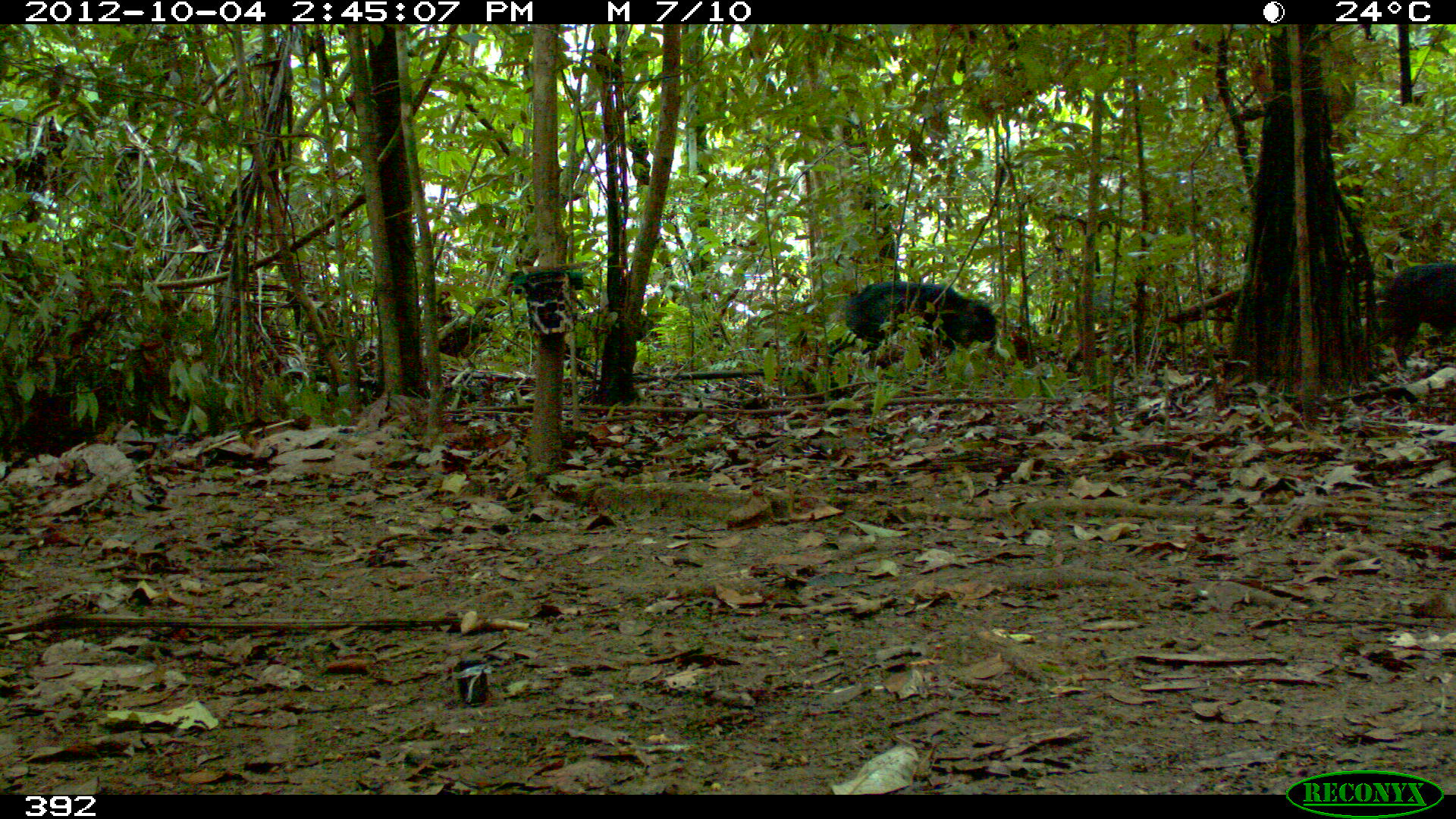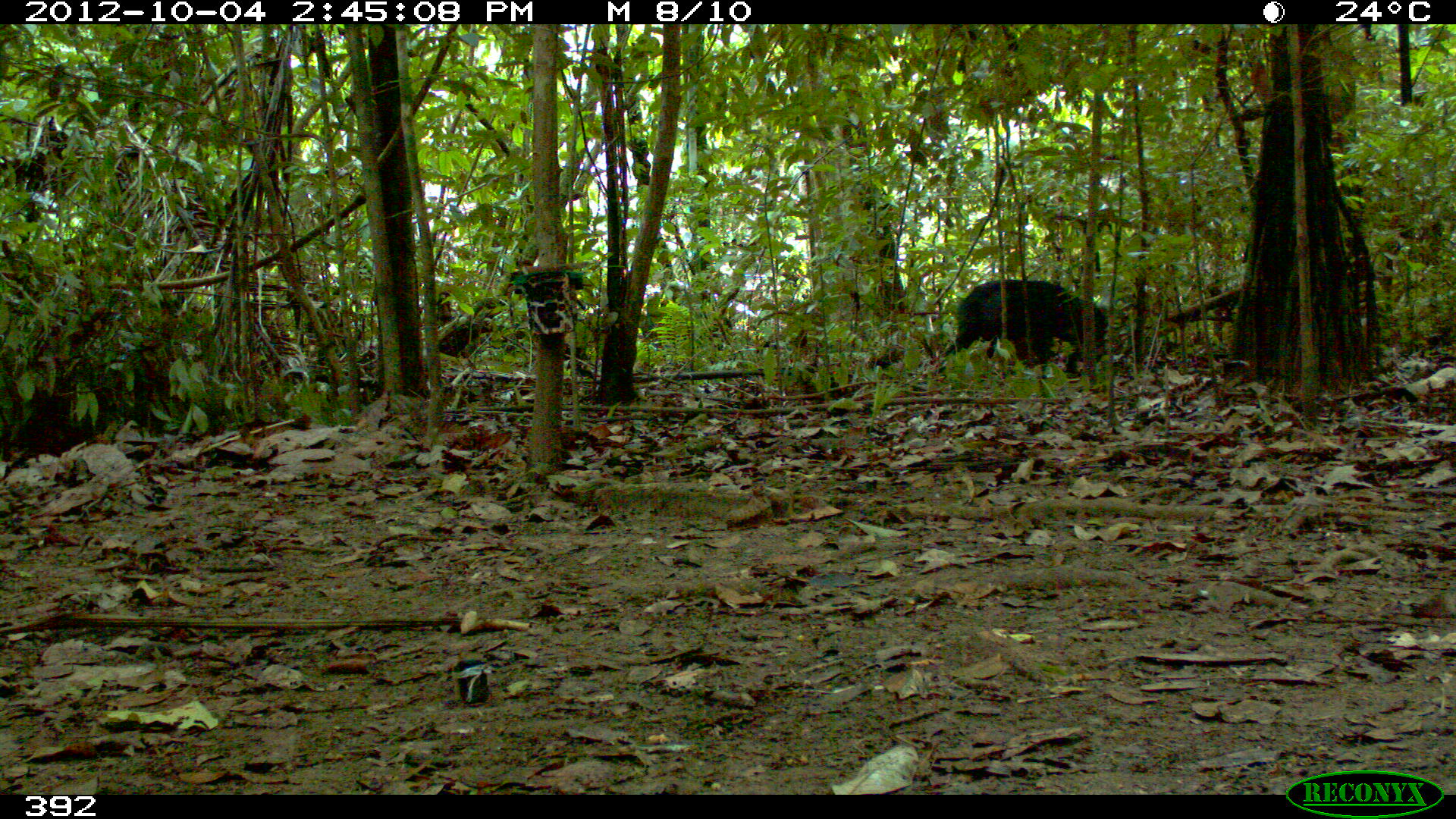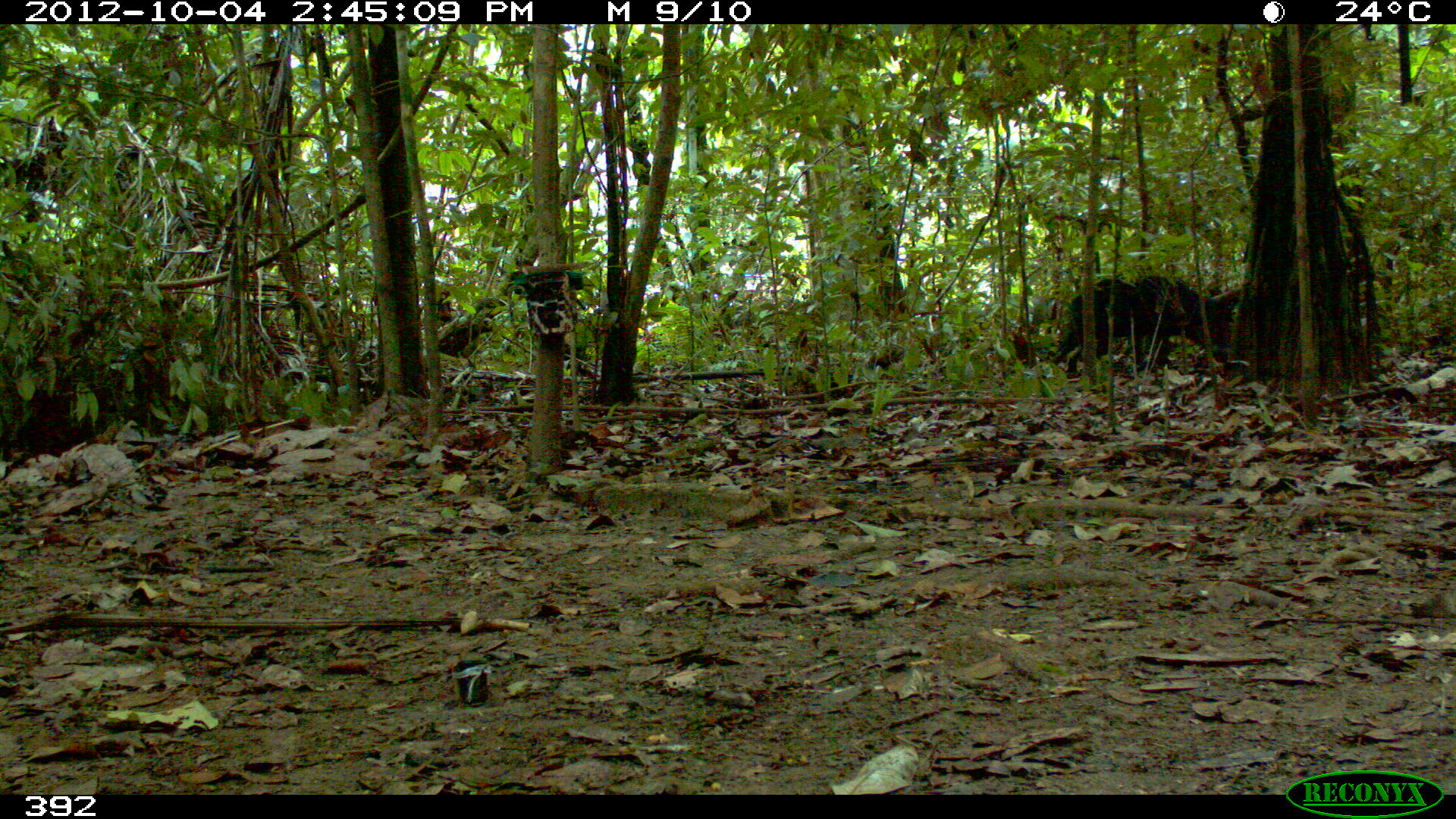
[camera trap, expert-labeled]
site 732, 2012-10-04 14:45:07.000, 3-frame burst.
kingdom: Animalia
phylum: Chordata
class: Mammalia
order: Artiodactyla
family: Tayassuidae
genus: Tayassu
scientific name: Tayassu pecari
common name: white-lipped peccary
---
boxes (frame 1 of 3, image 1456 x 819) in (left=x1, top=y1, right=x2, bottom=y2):
tayassu pecari: (left=825, top=280, right=996, bottom=369); (left=1382, top=261, right=1455, bottom=366)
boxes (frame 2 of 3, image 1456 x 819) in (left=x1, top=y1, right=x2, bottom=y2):
tayassu pecari: (left=937, top=279, right=1107, bottom=378)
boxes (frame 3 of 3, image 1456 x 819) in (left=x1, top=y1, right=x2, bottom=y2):
tayassu pecari: (left=1052, top=274, right=1232, bottom=379)